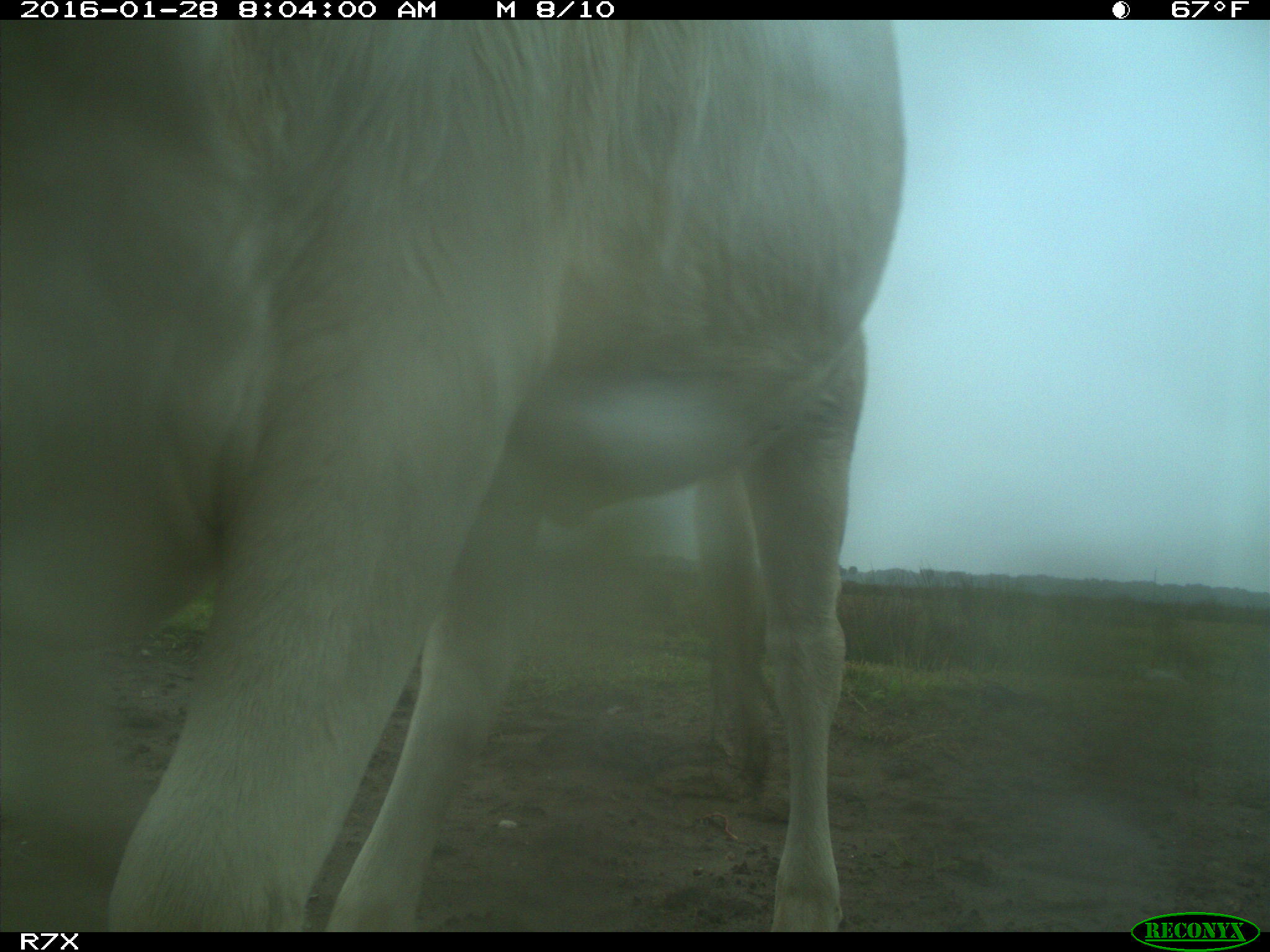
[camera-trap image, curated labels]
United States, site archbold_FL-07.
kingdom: Animalia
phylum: Chordata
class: Mammalia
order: Artiodactyla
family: Bovidae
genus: Bos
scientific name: Bos taurus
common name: domestic cow